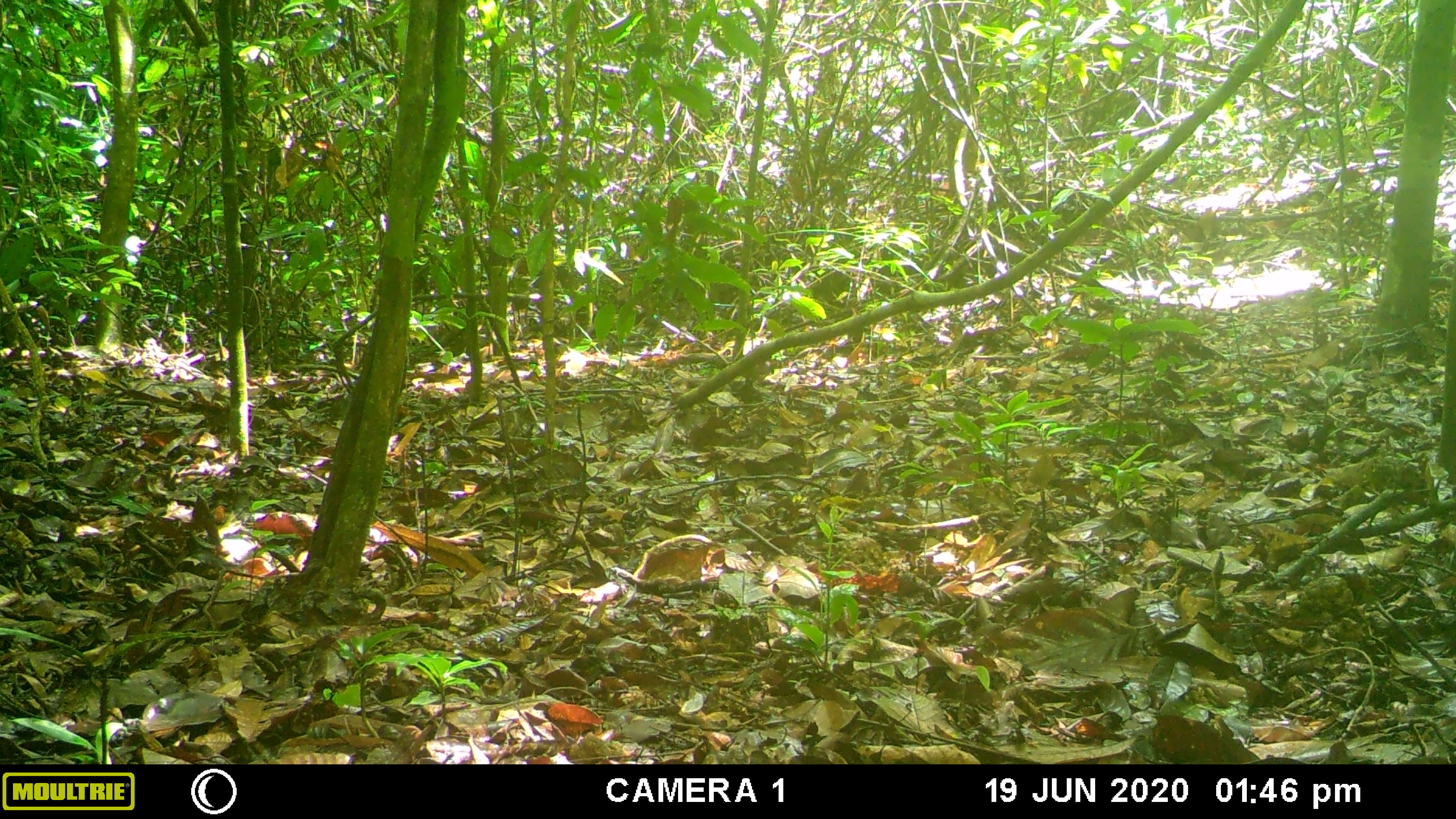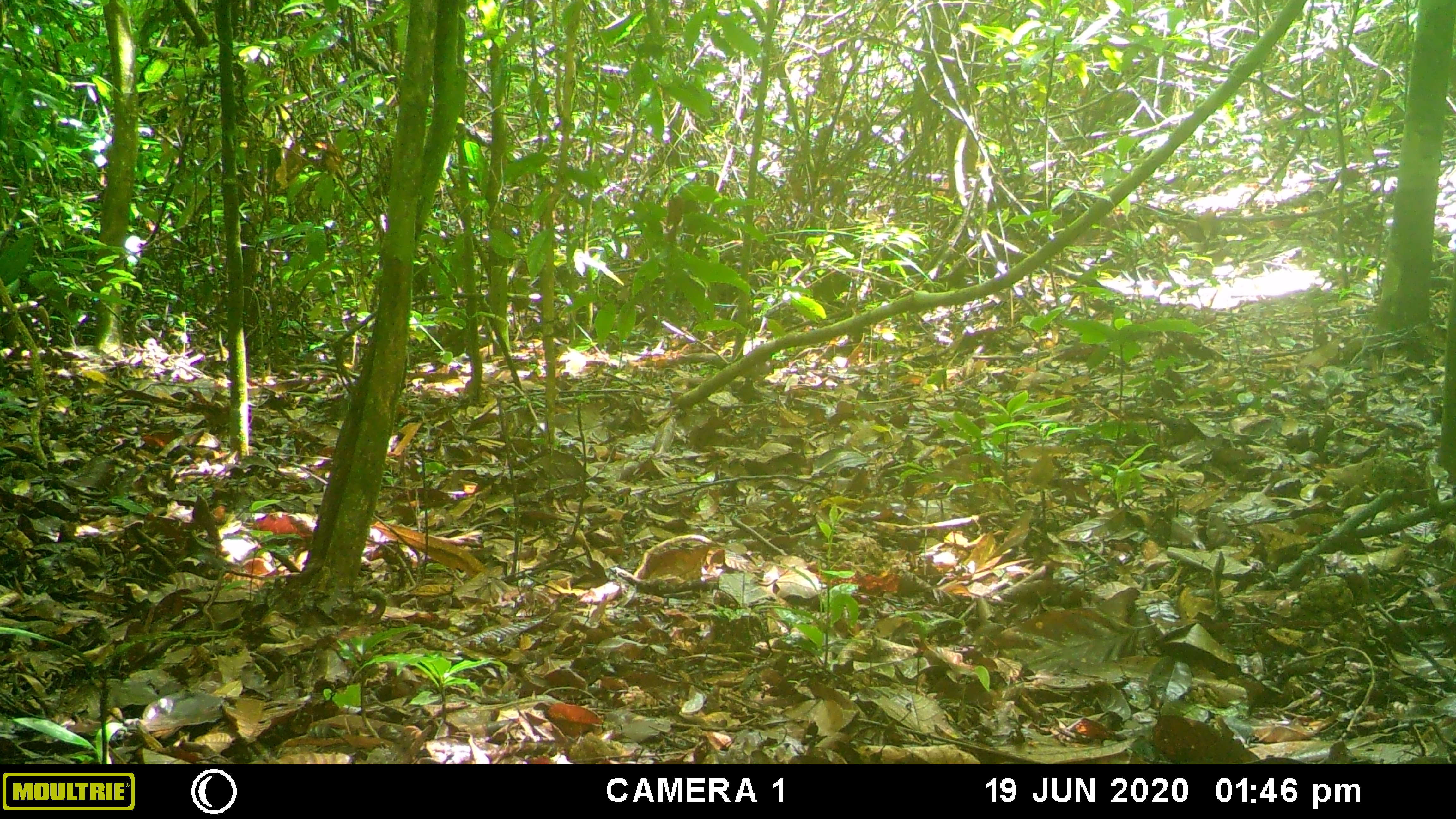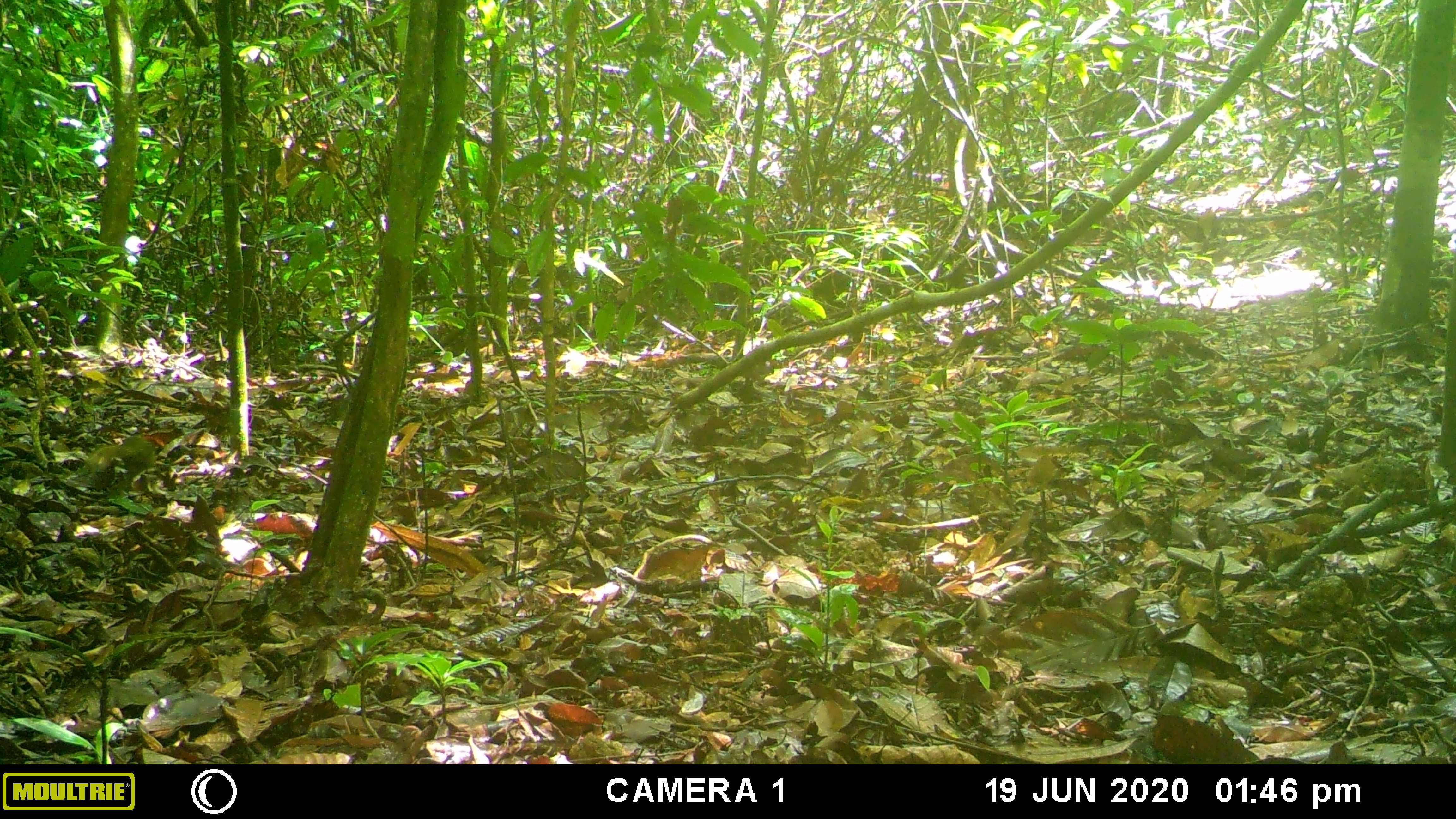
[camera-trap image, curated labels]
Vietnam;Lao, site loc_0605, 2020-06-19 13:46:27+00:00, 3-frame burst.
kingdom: Animalia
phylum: Chordata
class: Mammalia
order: Scandentia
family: Tupaiidae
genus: Tupaia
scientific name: Tupaia belangeri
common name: northern treeshrew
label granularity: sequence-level